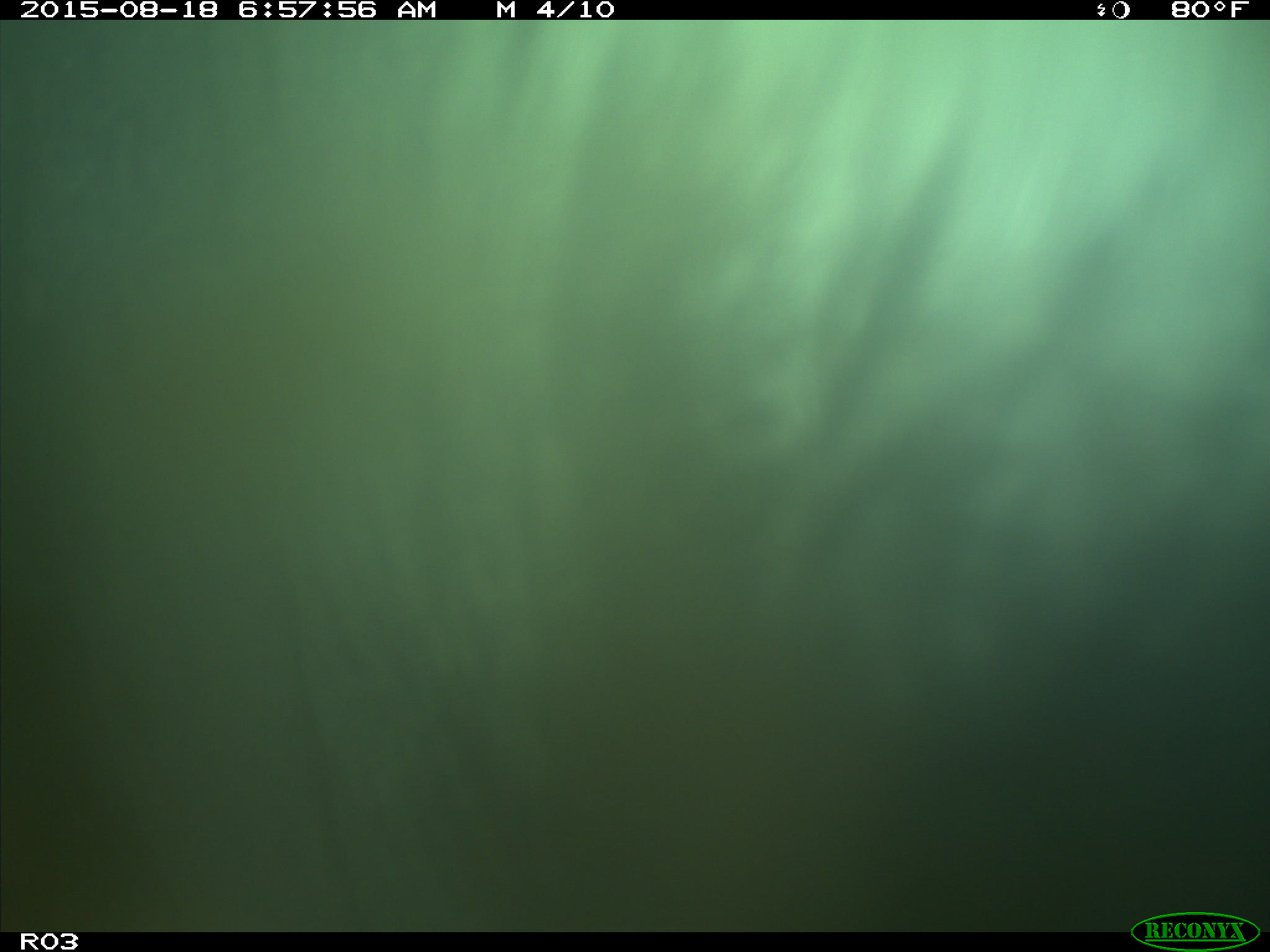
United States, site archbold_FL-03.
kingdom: Animalia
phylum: Chordata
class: Mammalia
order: Artiodactyla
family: Bovidae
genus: Bos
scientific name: Bos taurus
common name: domestic cow